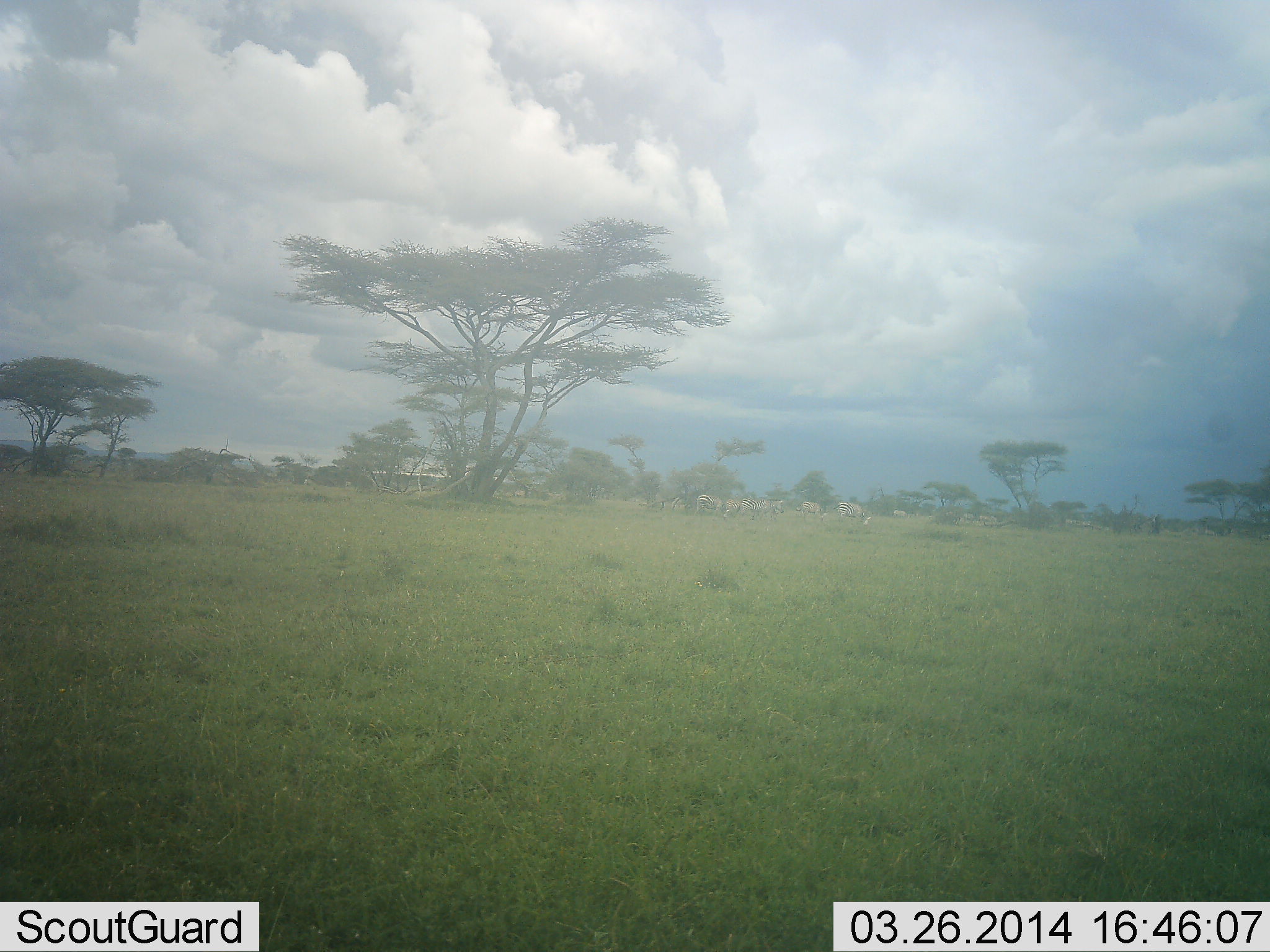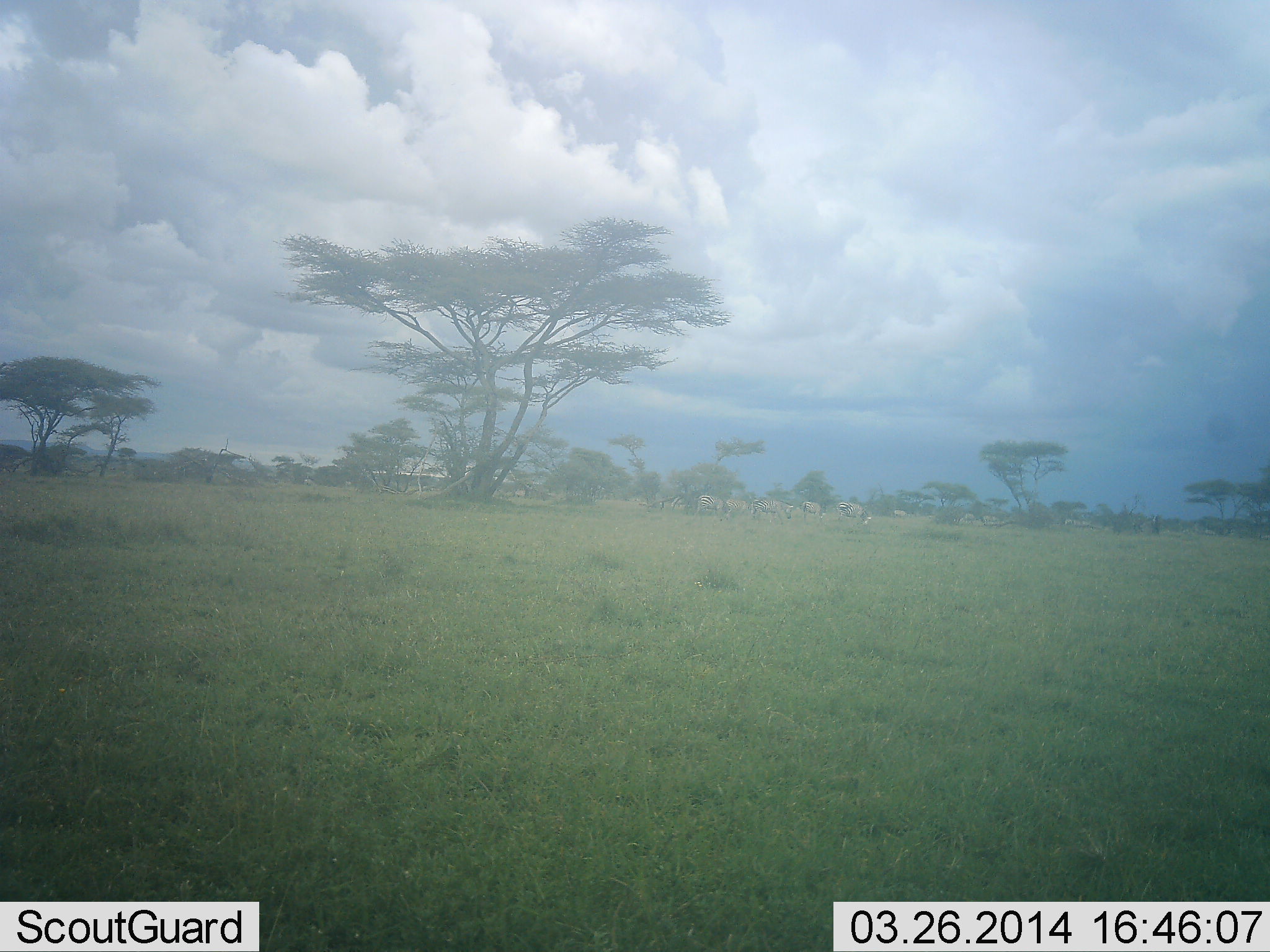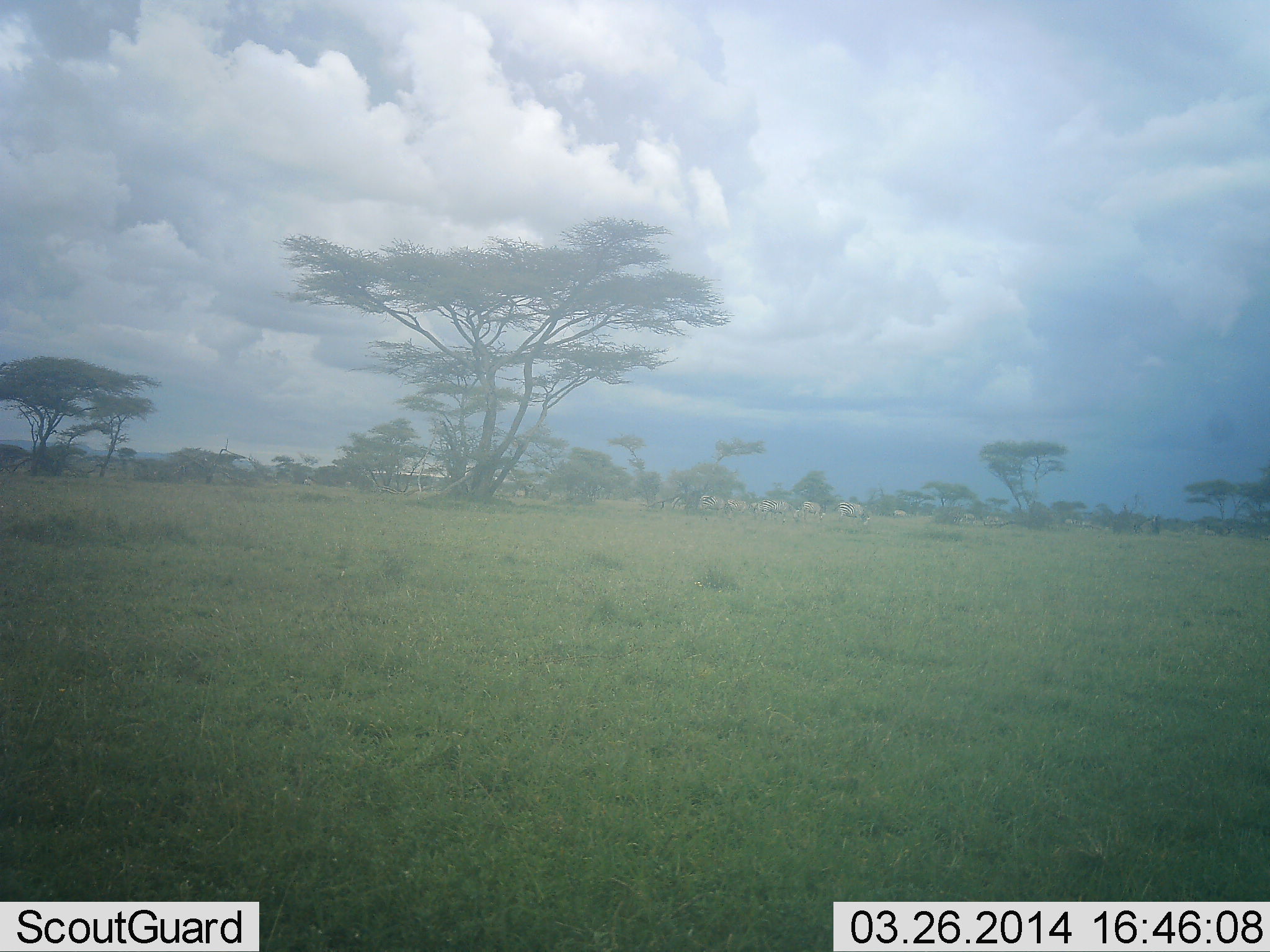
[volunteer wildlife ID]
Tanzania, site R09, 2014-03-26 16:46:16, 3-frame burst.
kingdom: Animalia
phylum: Chordata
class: Mammalia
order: Artiodactyla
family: Bovidae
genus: Connochaetes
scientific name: Connochaetes taurinus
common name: blue wildebeest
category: wildebeest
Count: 11-50.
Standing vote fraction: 50%.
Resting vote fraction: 0%.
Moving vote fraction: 25%.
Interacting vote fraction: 0%.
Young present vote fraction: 0%.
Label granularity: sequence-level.